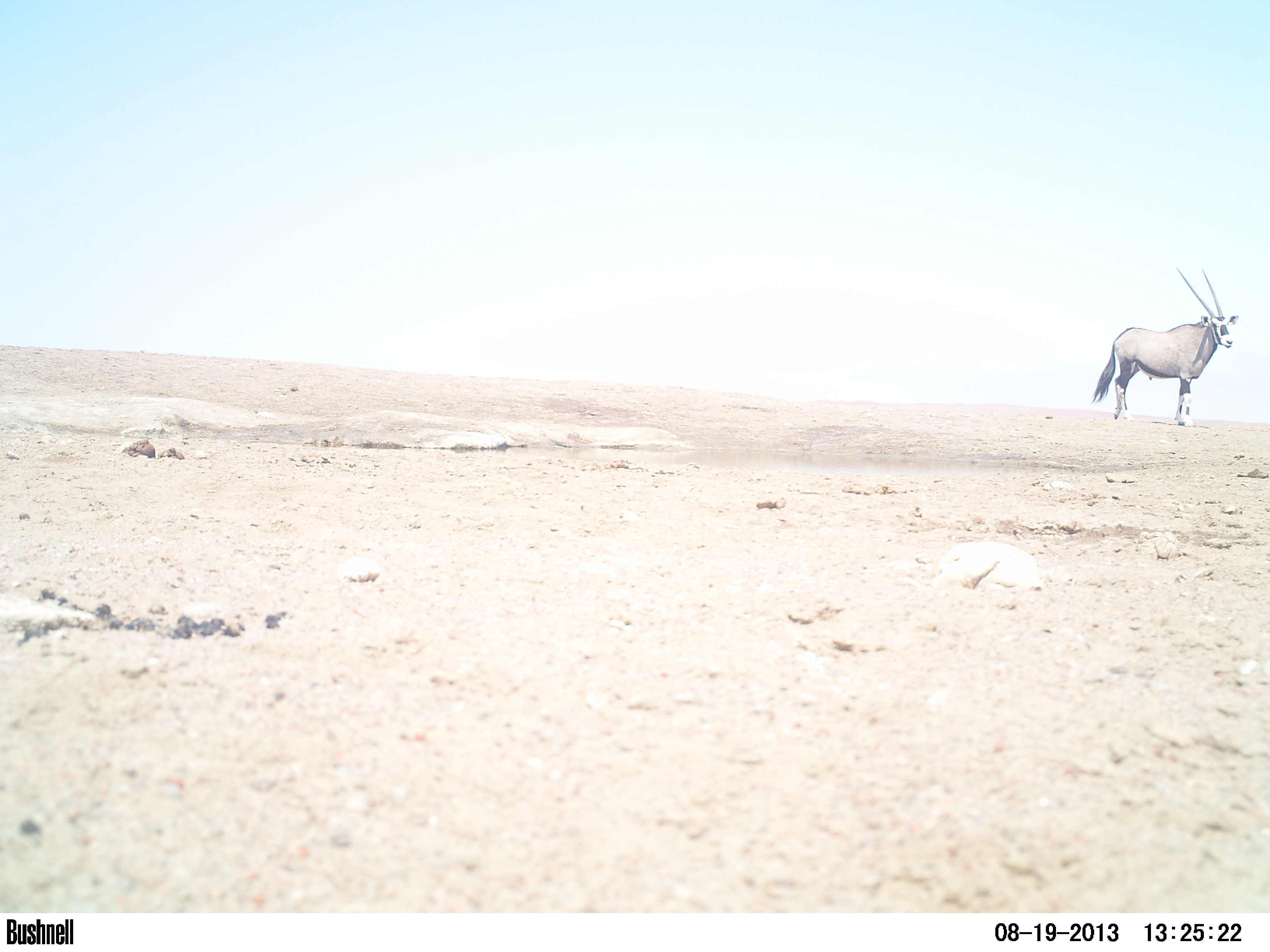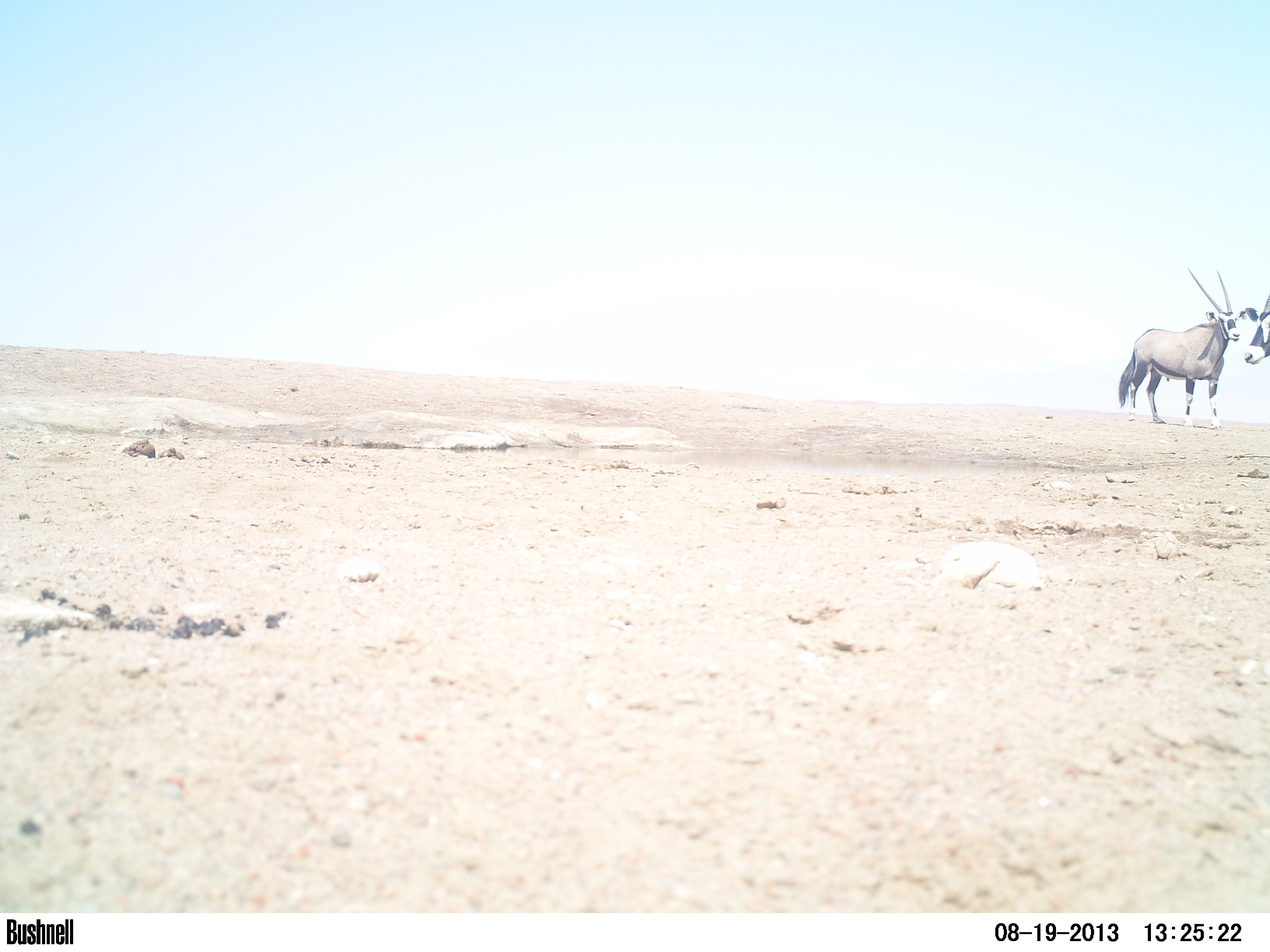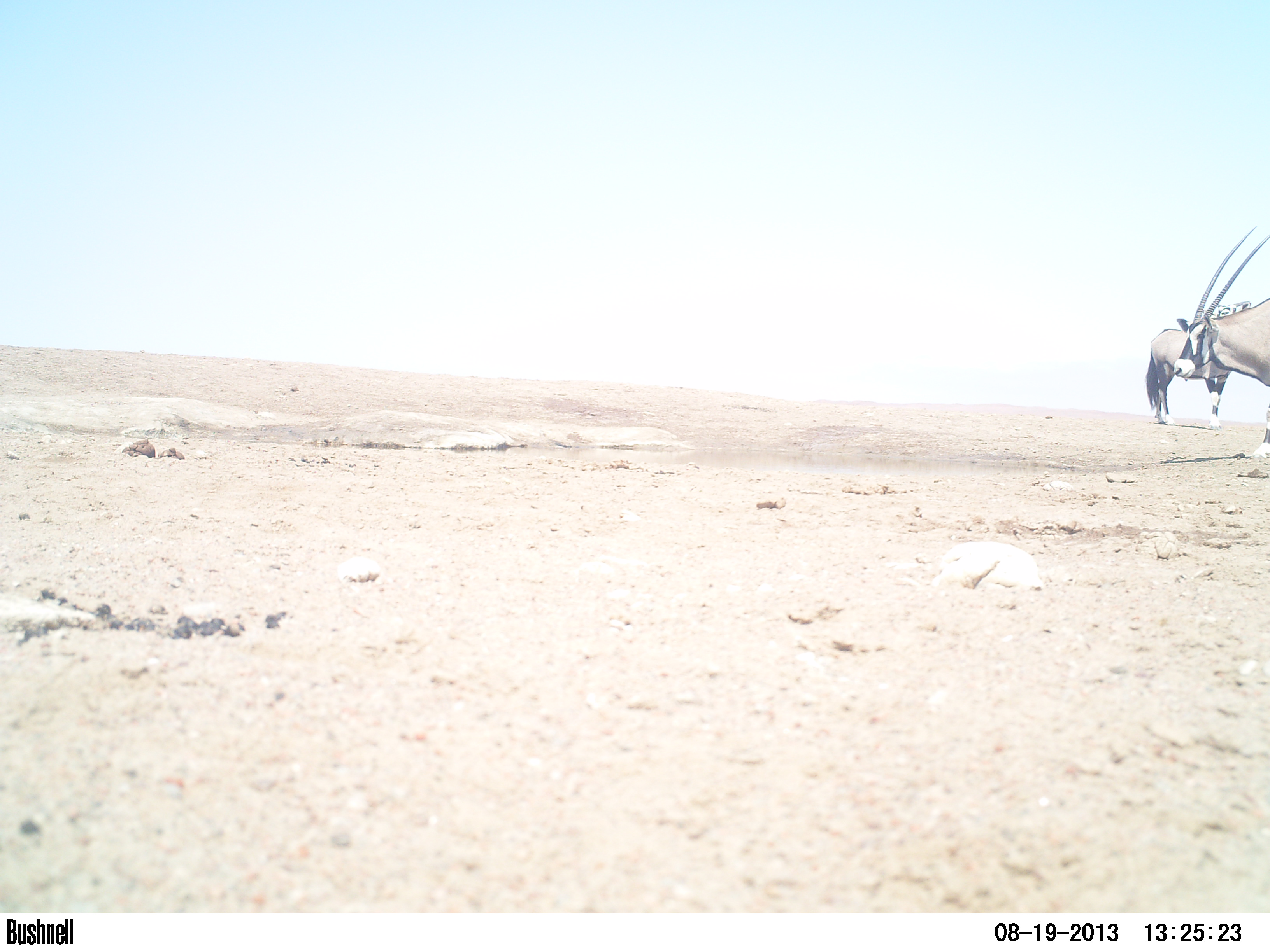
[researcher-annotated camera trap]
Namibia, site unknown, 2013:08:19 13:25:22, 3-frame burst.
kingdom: Animalia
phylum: Chordata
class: Mammalia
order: Artiodactyla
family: Bovidae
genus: Oryx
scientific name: Oryx gazella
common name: gemsbok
Oryx gazella (gemsbok).